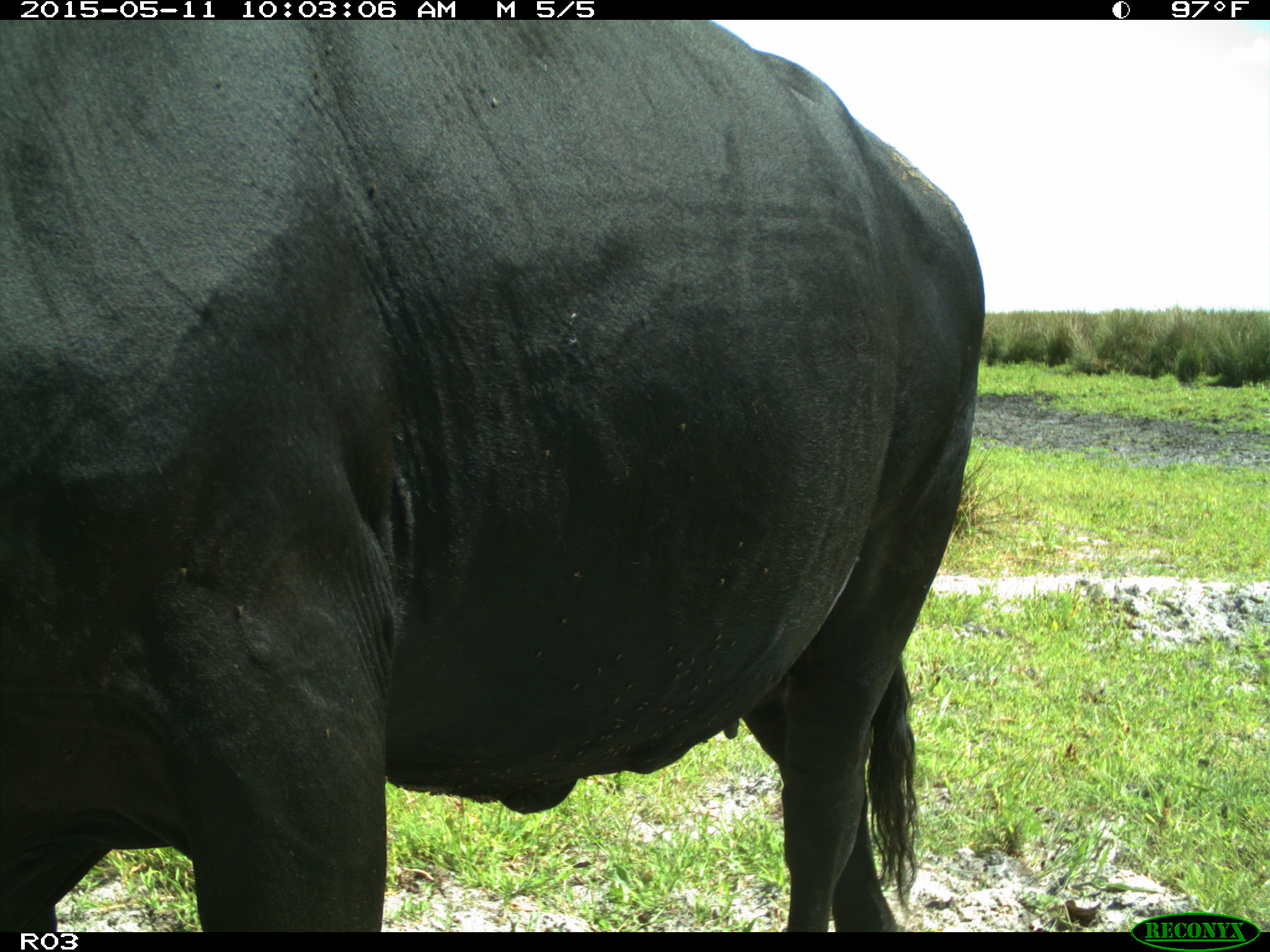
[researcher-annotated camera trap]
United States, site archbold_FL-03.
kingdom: Animalia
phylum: Chordata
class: Mammalia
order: Artiodactyla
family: Bovidae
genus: Bos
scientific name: Bos taurus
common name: domestic cow